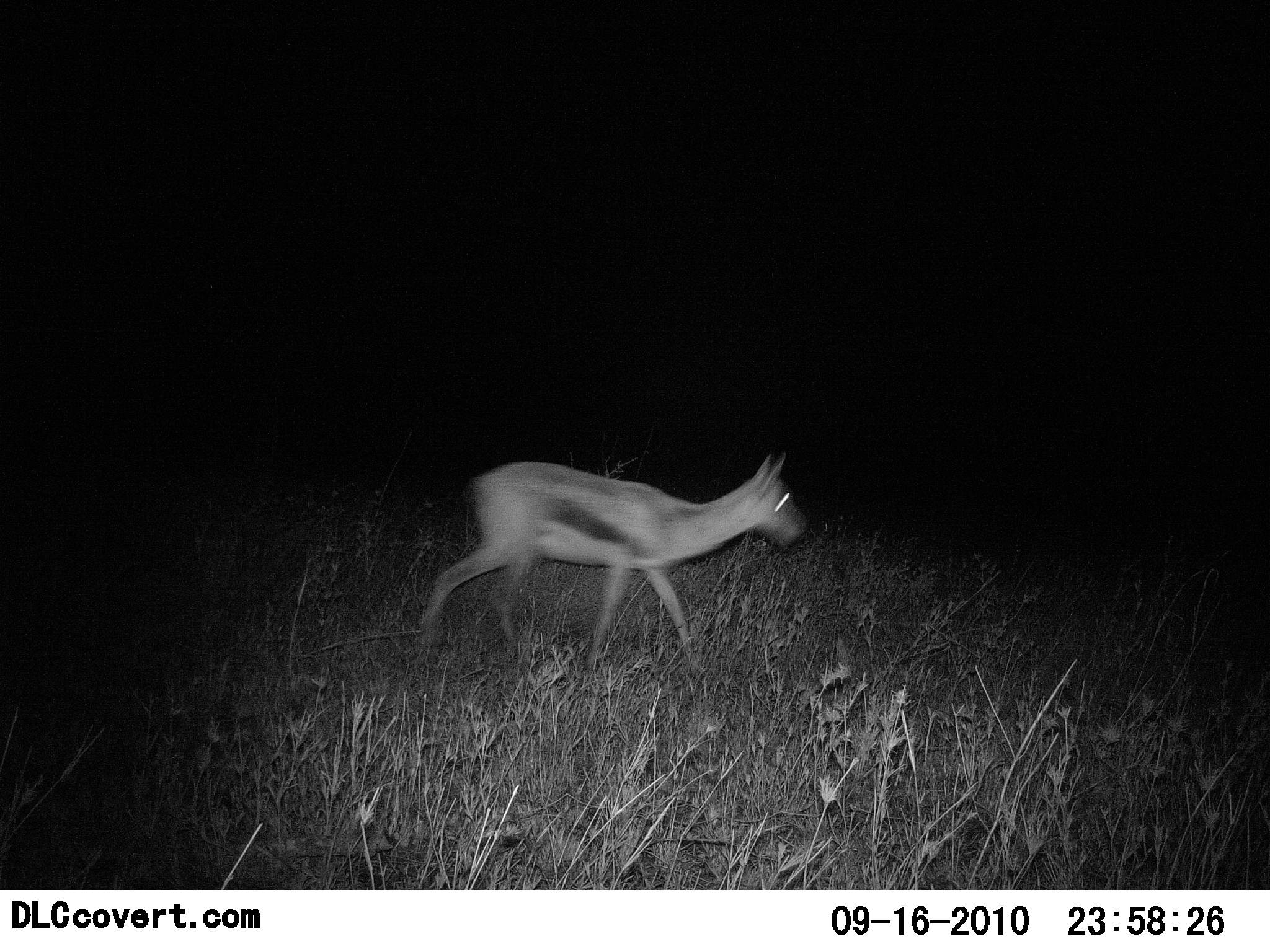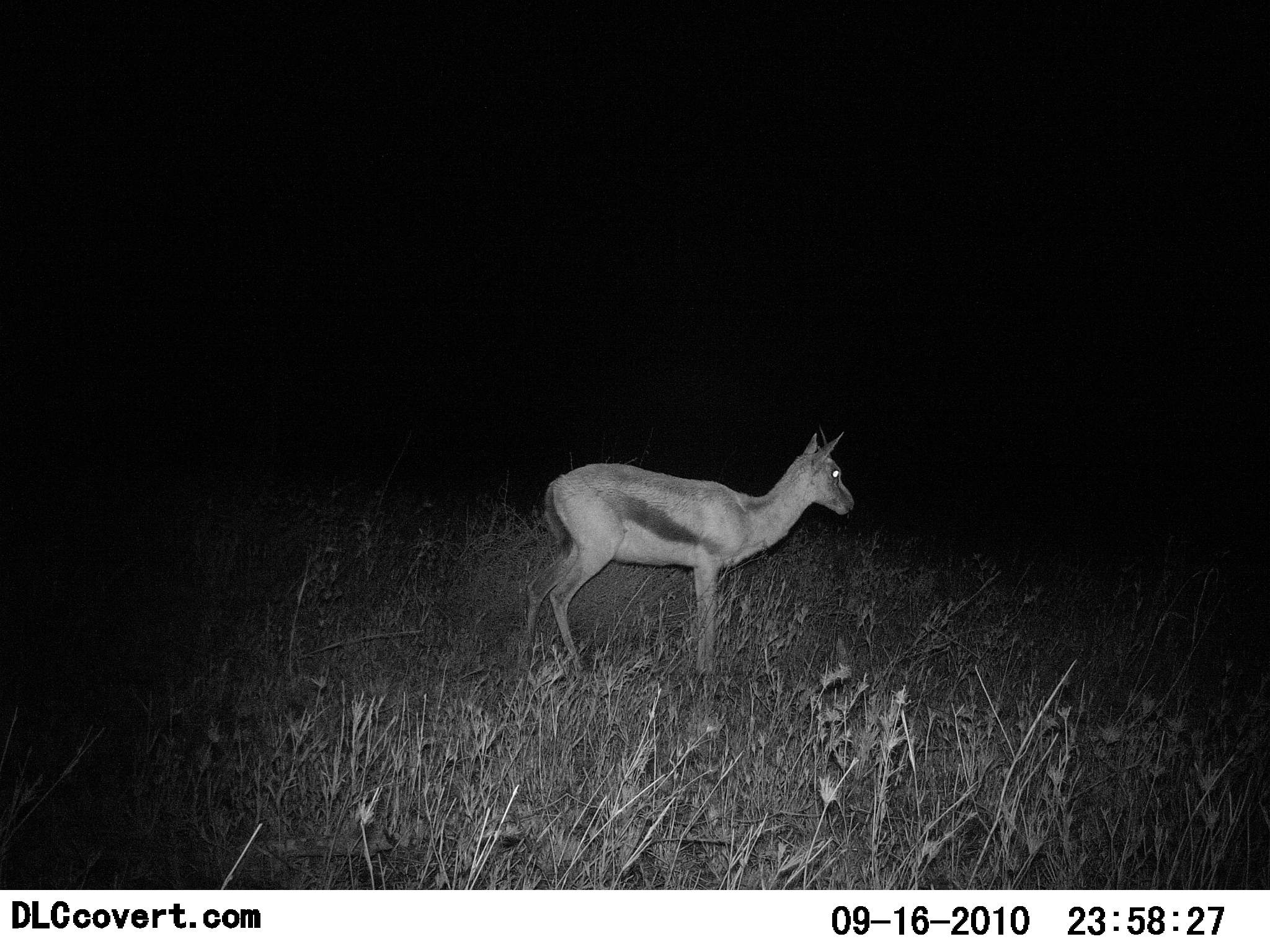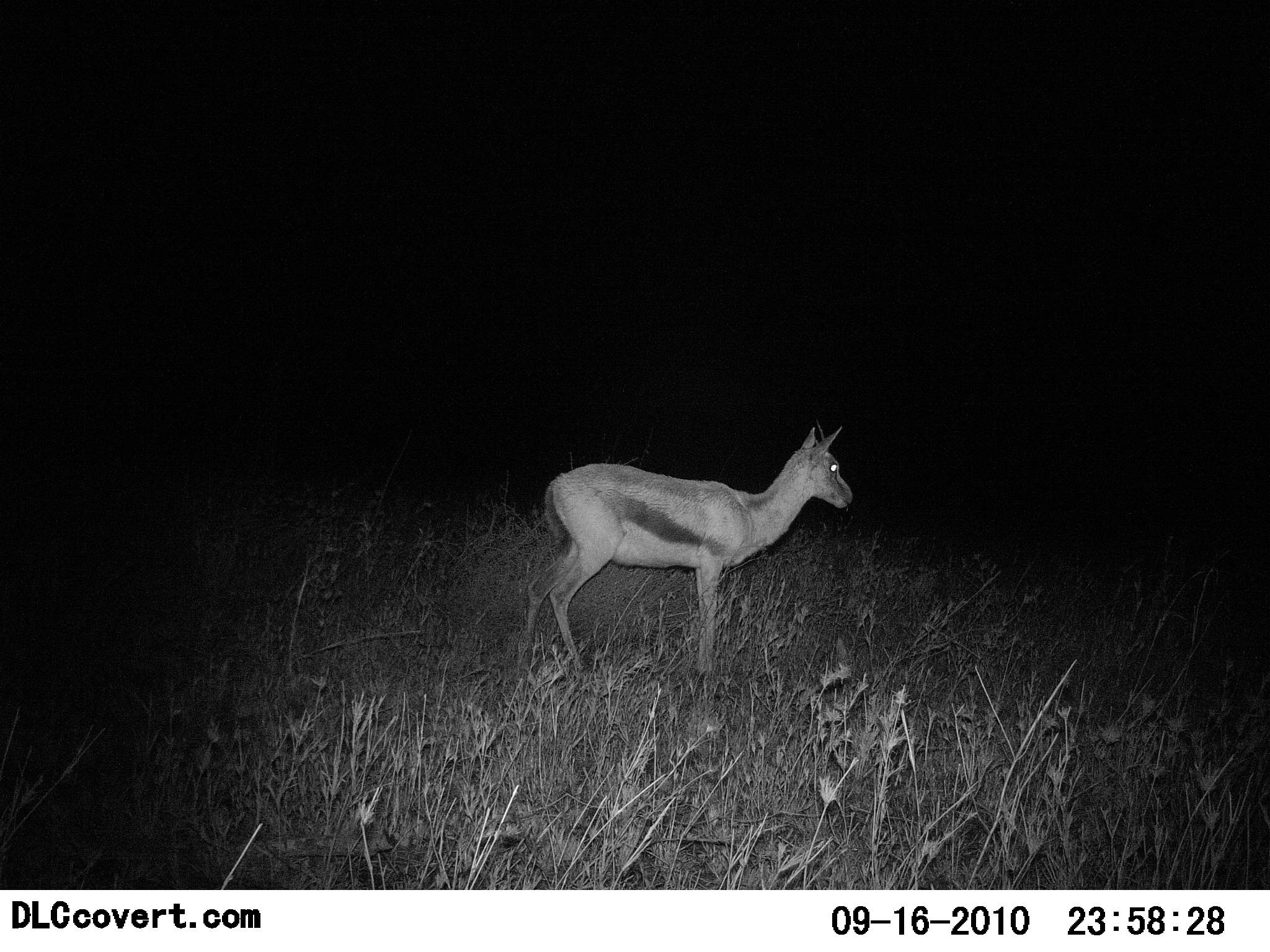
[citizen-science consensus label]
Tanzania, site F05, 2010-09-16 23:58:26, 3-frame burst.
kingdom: Animalia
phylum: Chordata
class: Mammalia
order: Artiodactyla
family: Bovidae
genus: Eudorcas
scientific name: Eudorcas thomsonii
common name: thomson's gazelle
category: gazellethomsons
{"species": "gazellethomsons (thomson's gazelle) (Eudorcas thomsonii)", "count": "1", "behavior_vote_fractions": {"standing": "80%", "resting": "0%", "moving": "40%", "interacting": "0%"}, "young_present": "0%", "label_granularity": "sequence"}